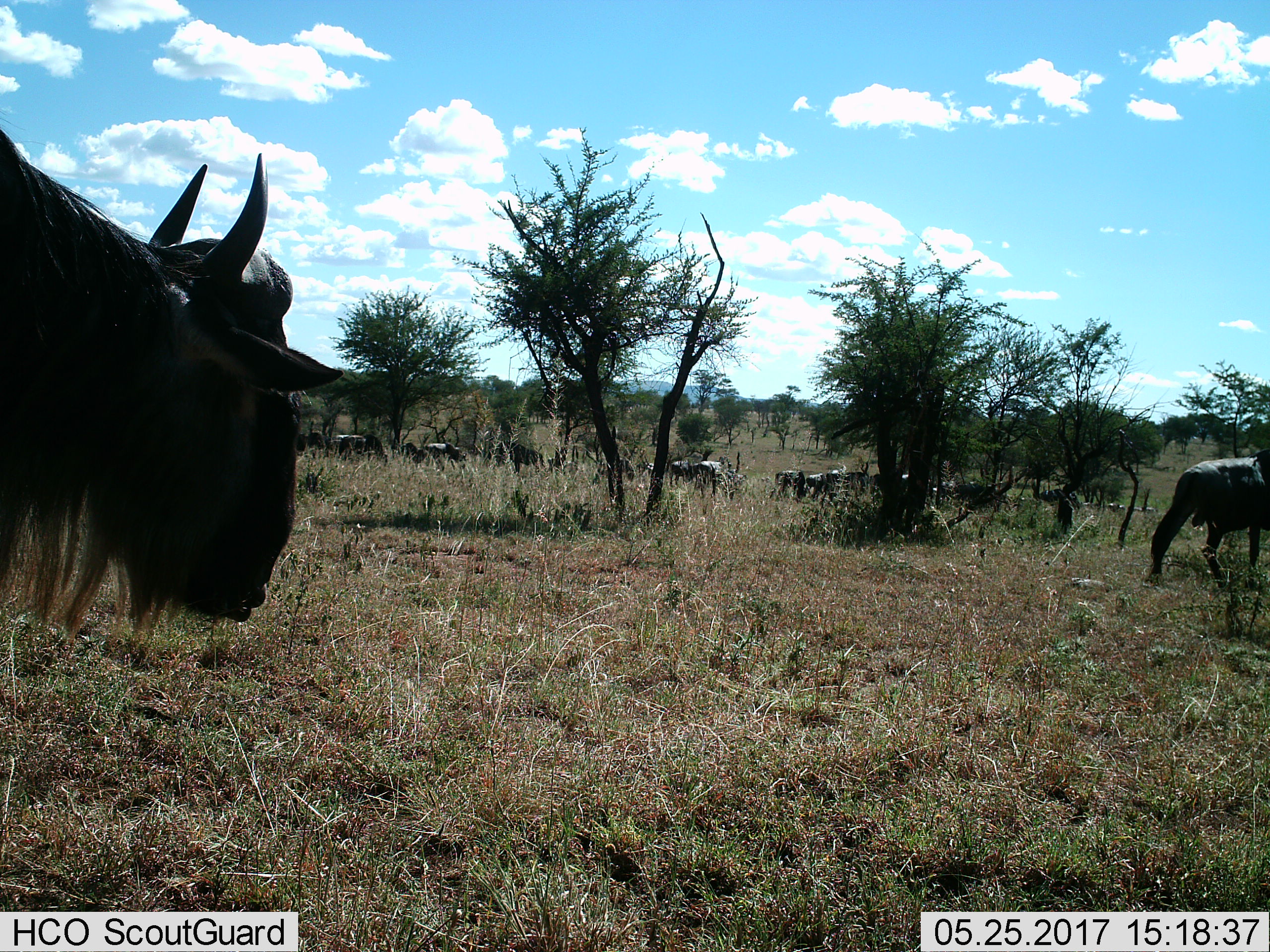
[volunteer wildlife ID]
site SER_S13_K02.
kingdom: Animalia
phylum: Chordata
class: Mammalia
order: Artiodactyla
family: Bovidae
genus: Connochaetes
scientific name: Connochaetes taurinus taurinus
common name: blue wildebeest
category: wildebeestblue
Wildebeestblue (blue wildebeest) (Connochaetes taurinus taurinus), count 11-50. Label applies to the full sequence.